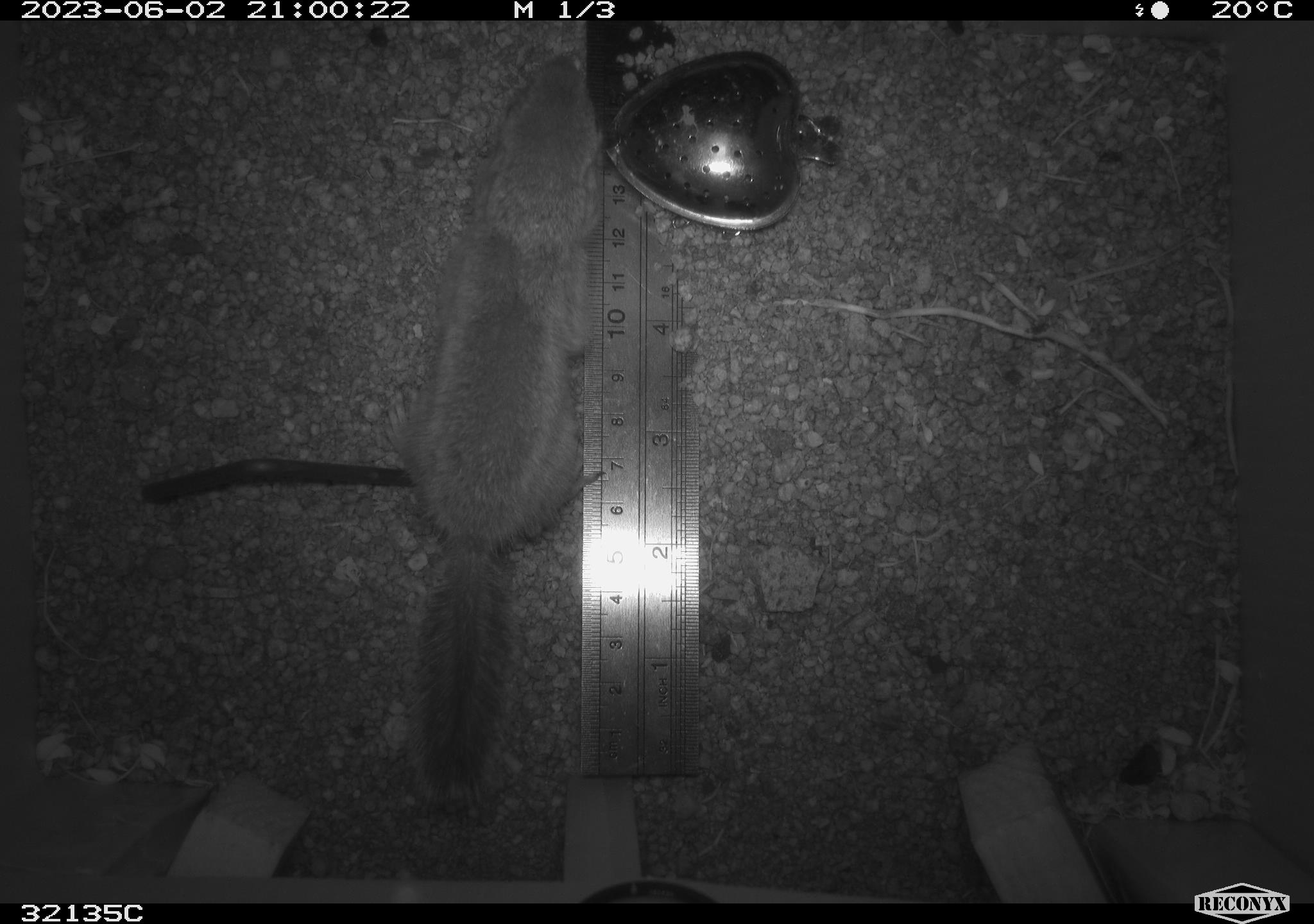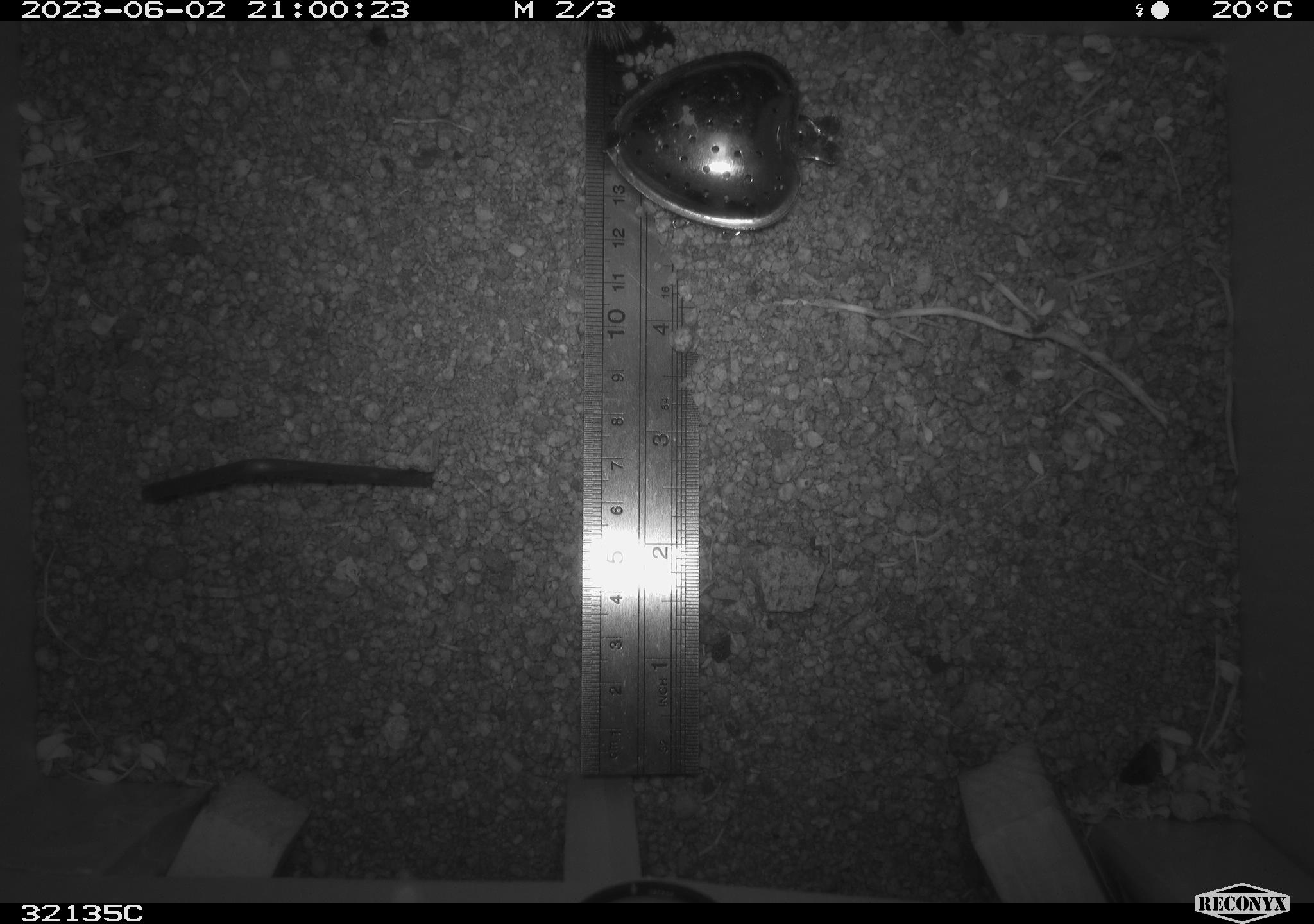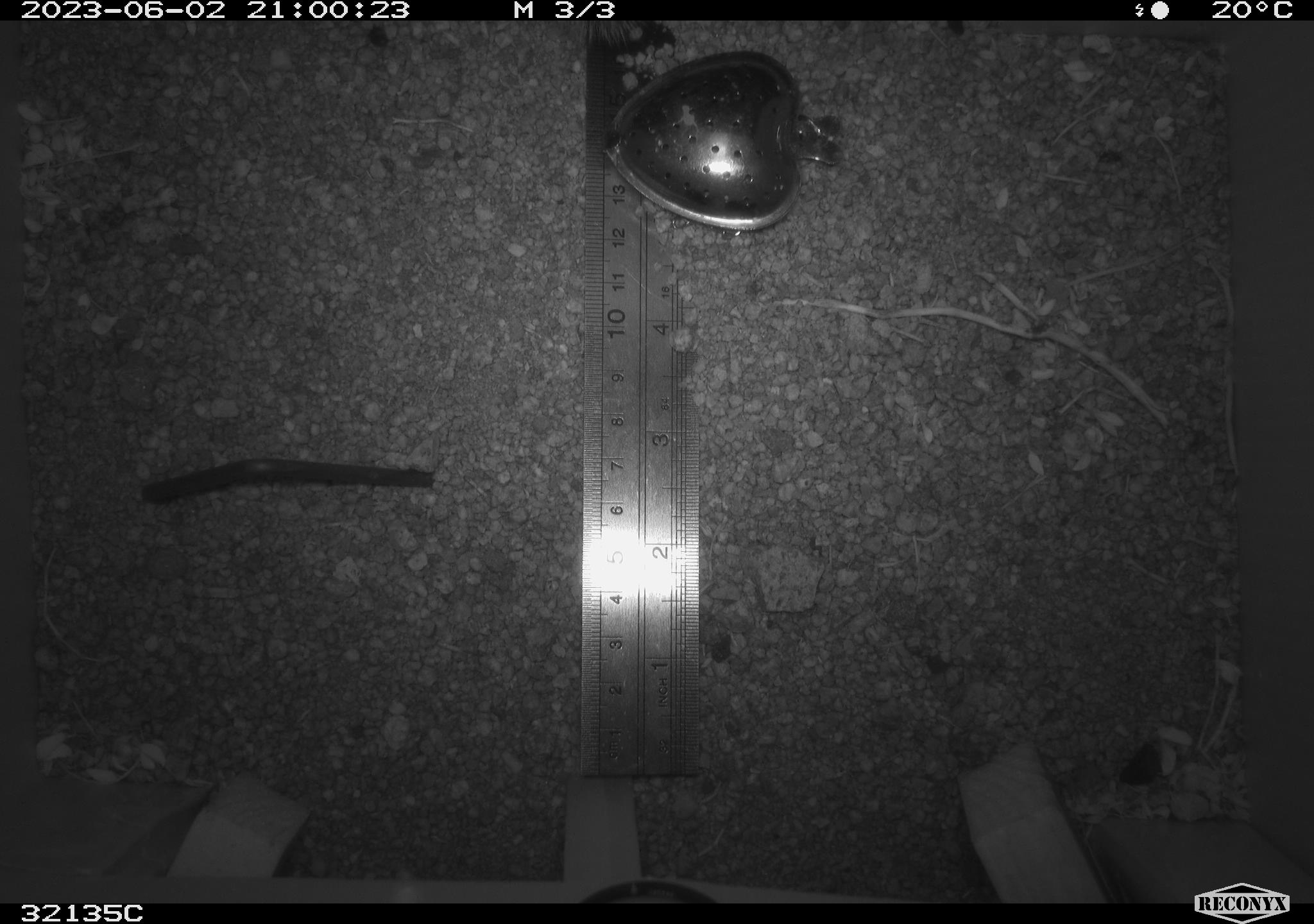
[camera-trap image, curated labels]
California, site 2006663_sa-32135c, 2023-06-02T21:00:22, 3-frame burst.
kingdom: Animalia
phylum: Chordata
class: Mammalia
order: Rodentia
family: Sciuridae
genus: Ammospermophilus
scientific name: Ammospermophilus leucurus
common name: white-tailed antelope squirrel